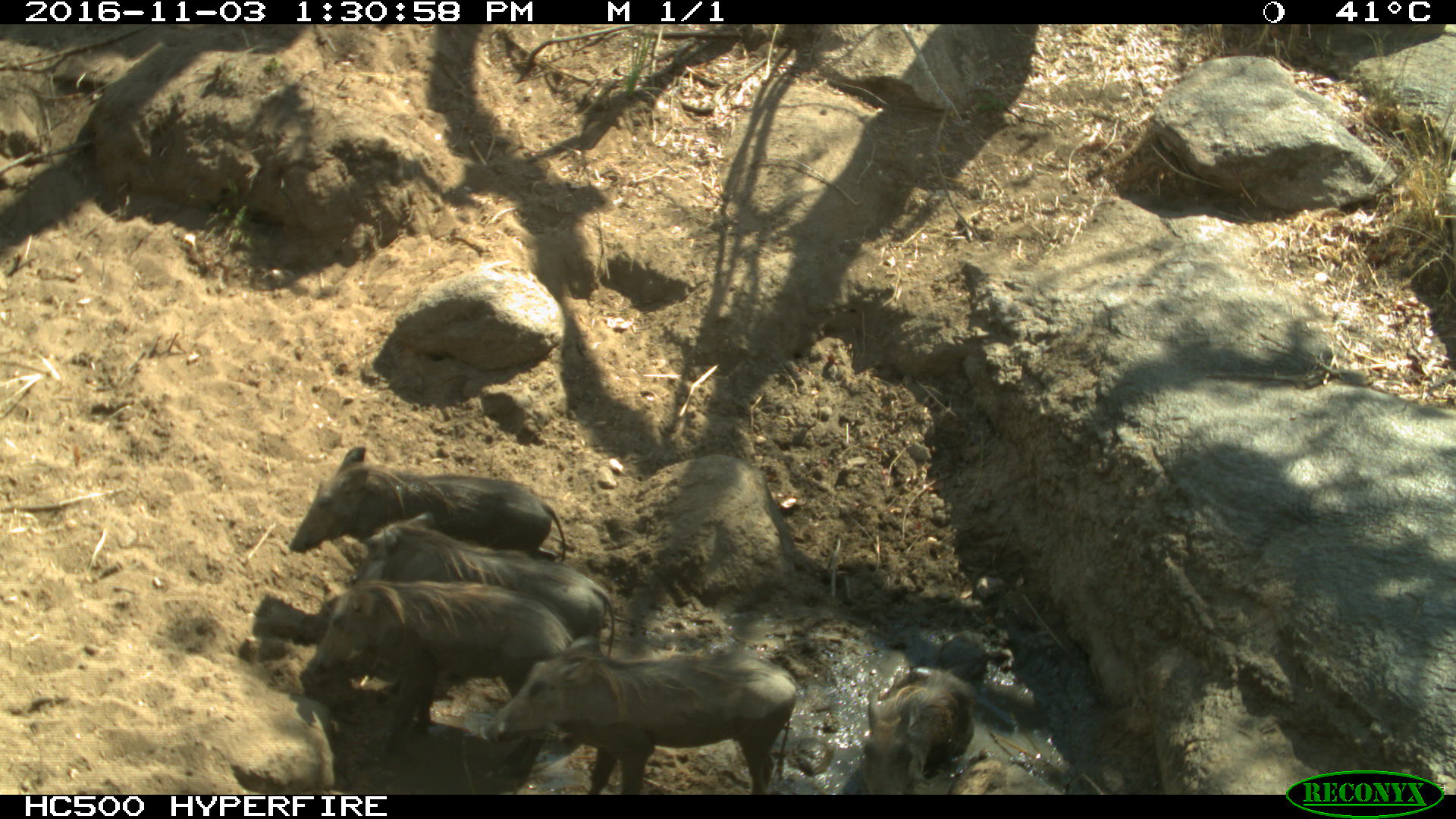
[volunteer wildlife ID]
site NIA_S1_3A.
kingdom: Animalia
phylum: Chordata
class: Mammalia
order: Artiodactyla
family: Suidae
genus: Phacochoerus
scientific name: Phacochoerus africanus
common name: warthog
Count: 5.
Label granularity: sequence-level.